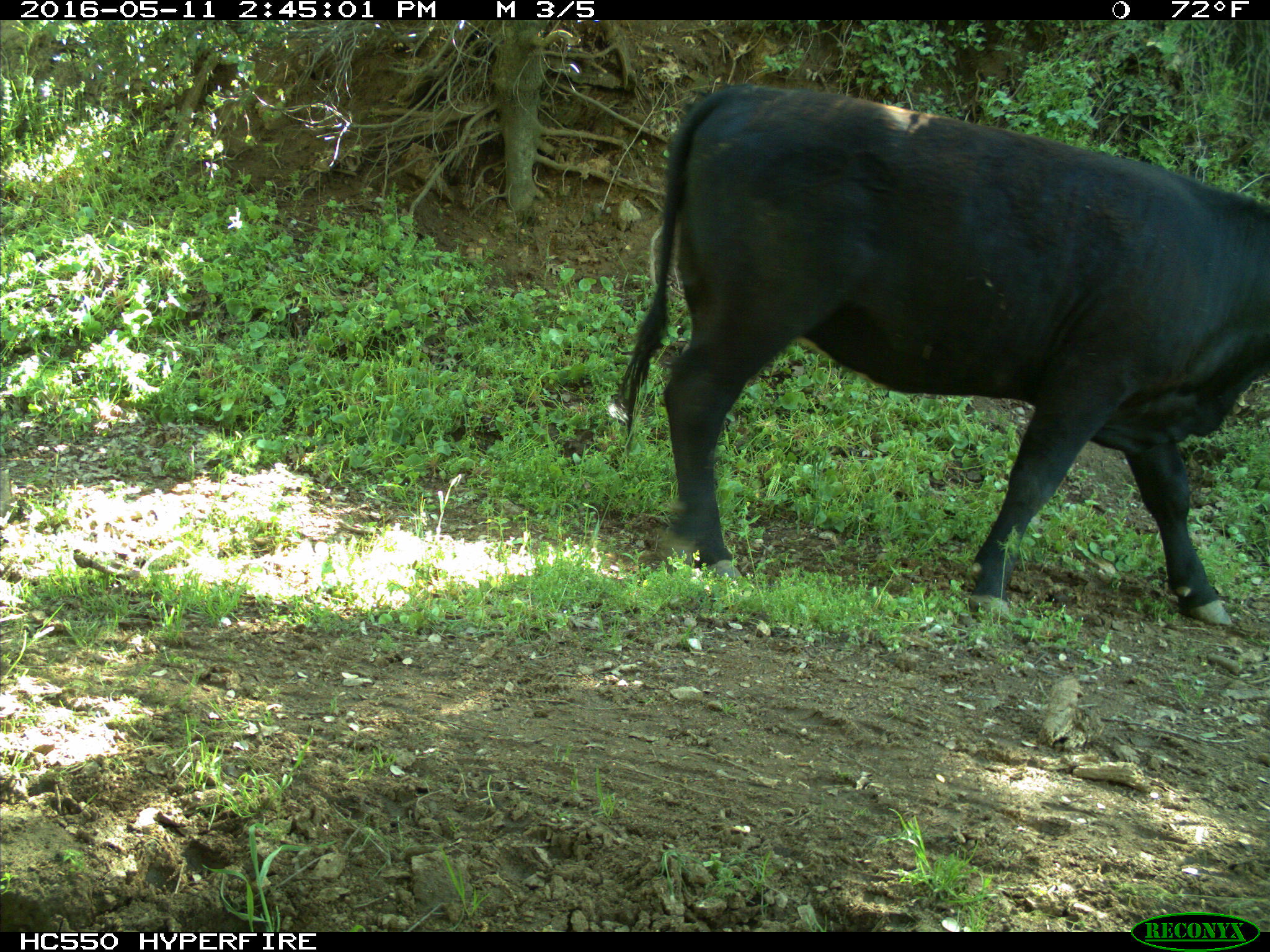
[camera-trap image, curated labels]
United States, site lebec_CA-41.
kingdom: Animalia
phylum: Chordata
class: Mammalia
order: Artiodactyla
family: Bovidae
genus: Bos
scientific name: Bos taurus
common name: domestic cow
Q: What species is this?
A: Bos taurus (domestic cow).